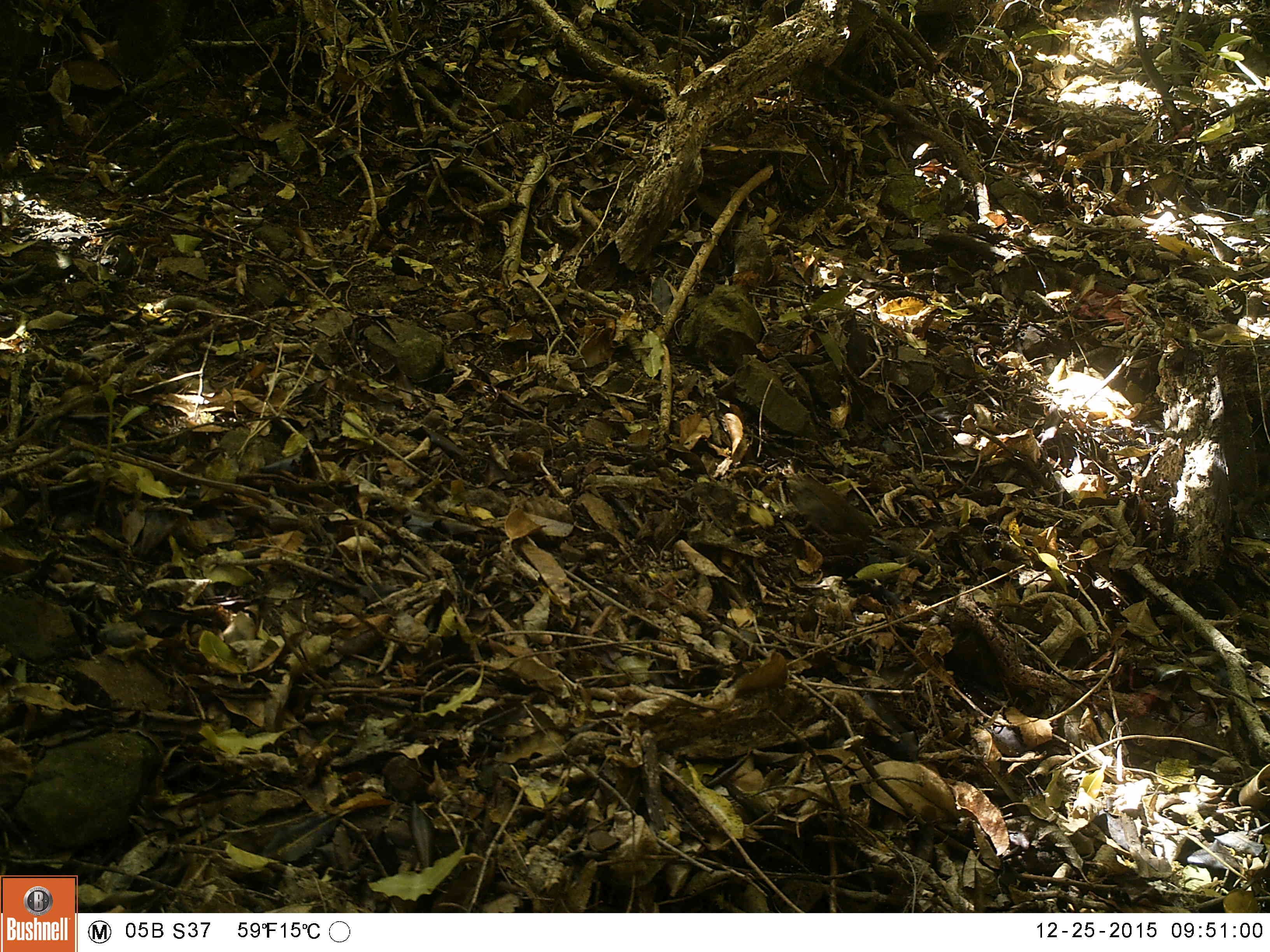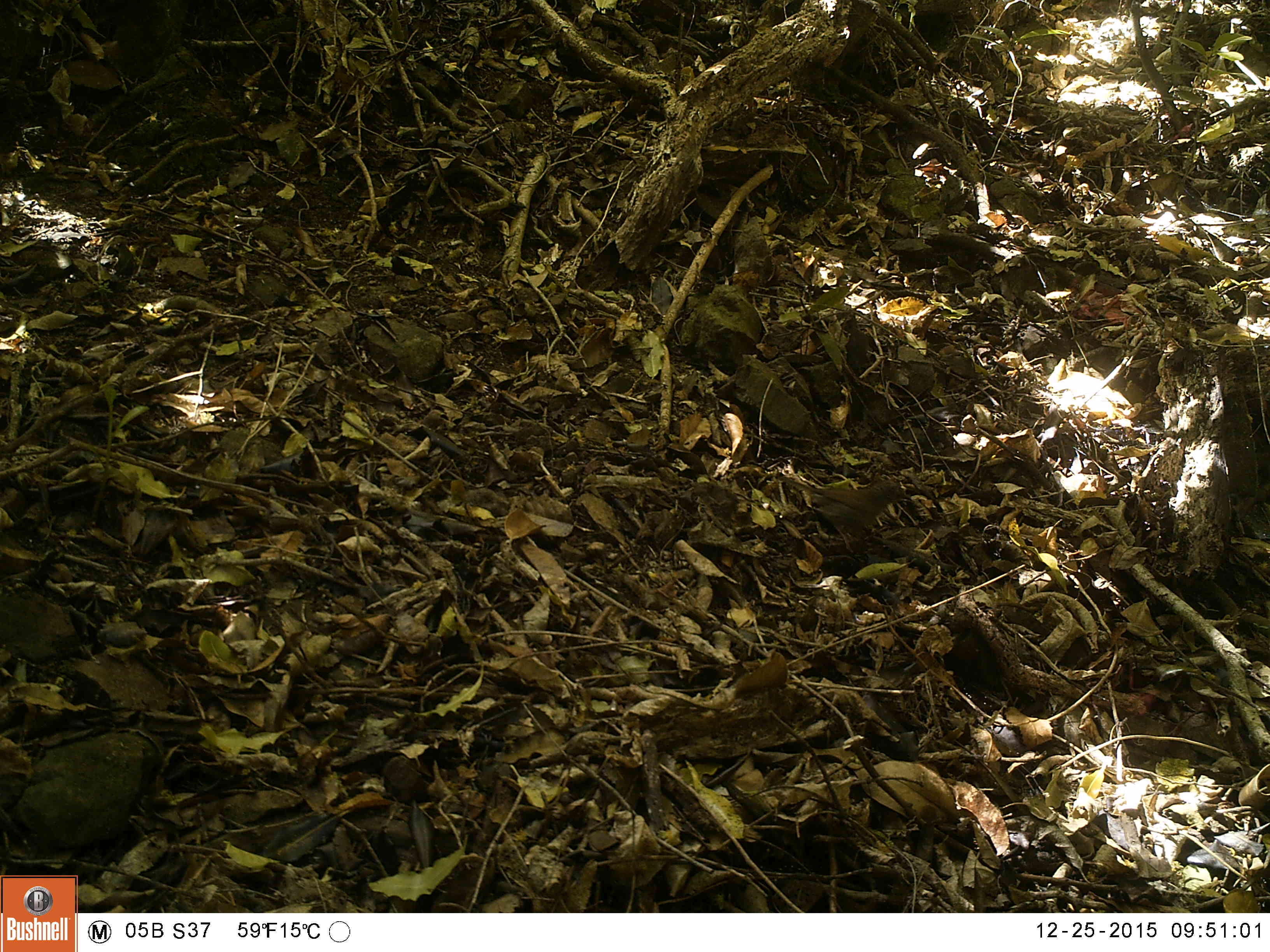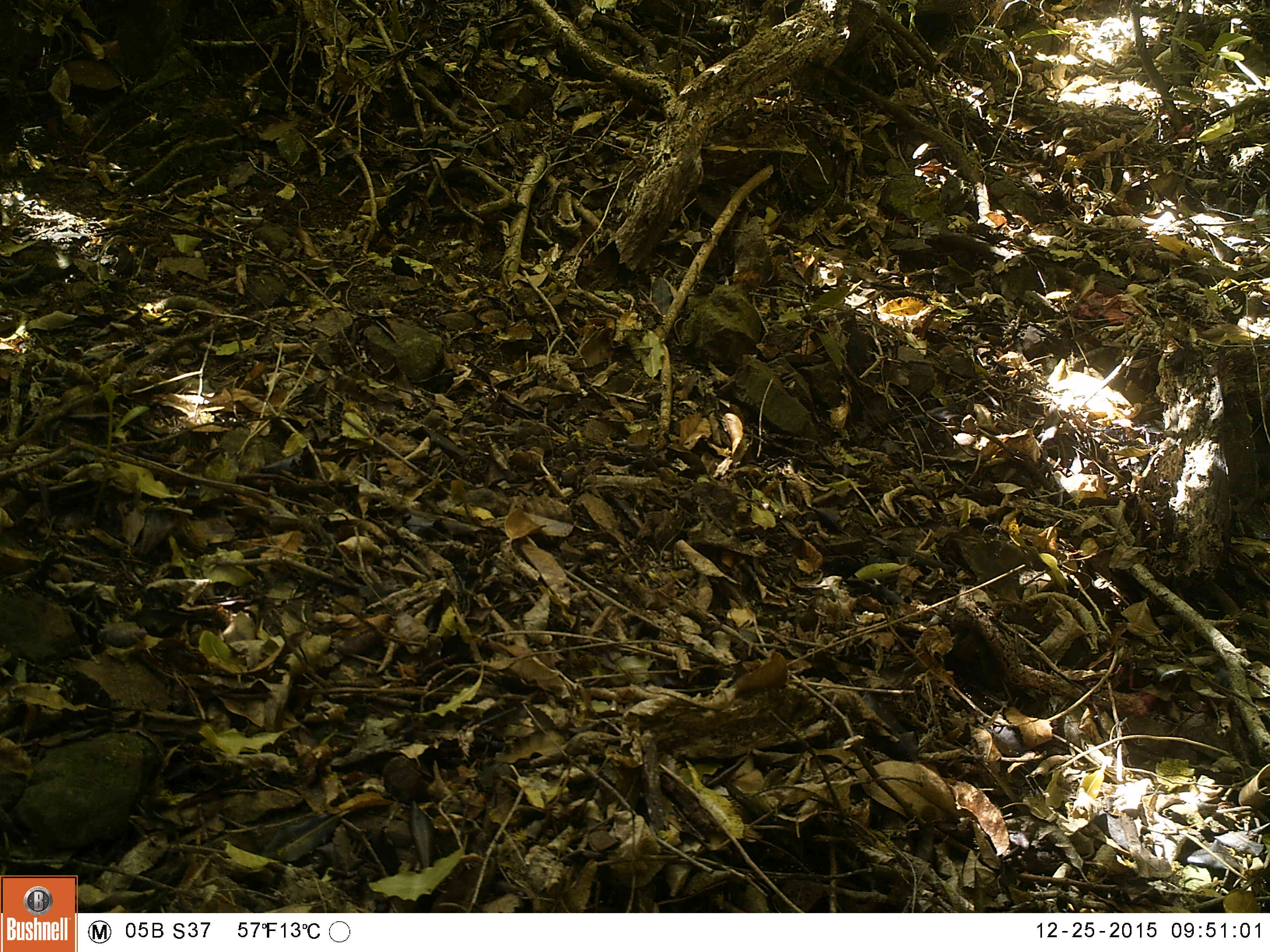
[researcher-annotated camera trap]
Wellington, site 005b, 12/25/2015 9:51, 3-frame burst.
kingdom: Animalia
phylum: Chordata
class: Aves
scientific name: Aves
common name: bird